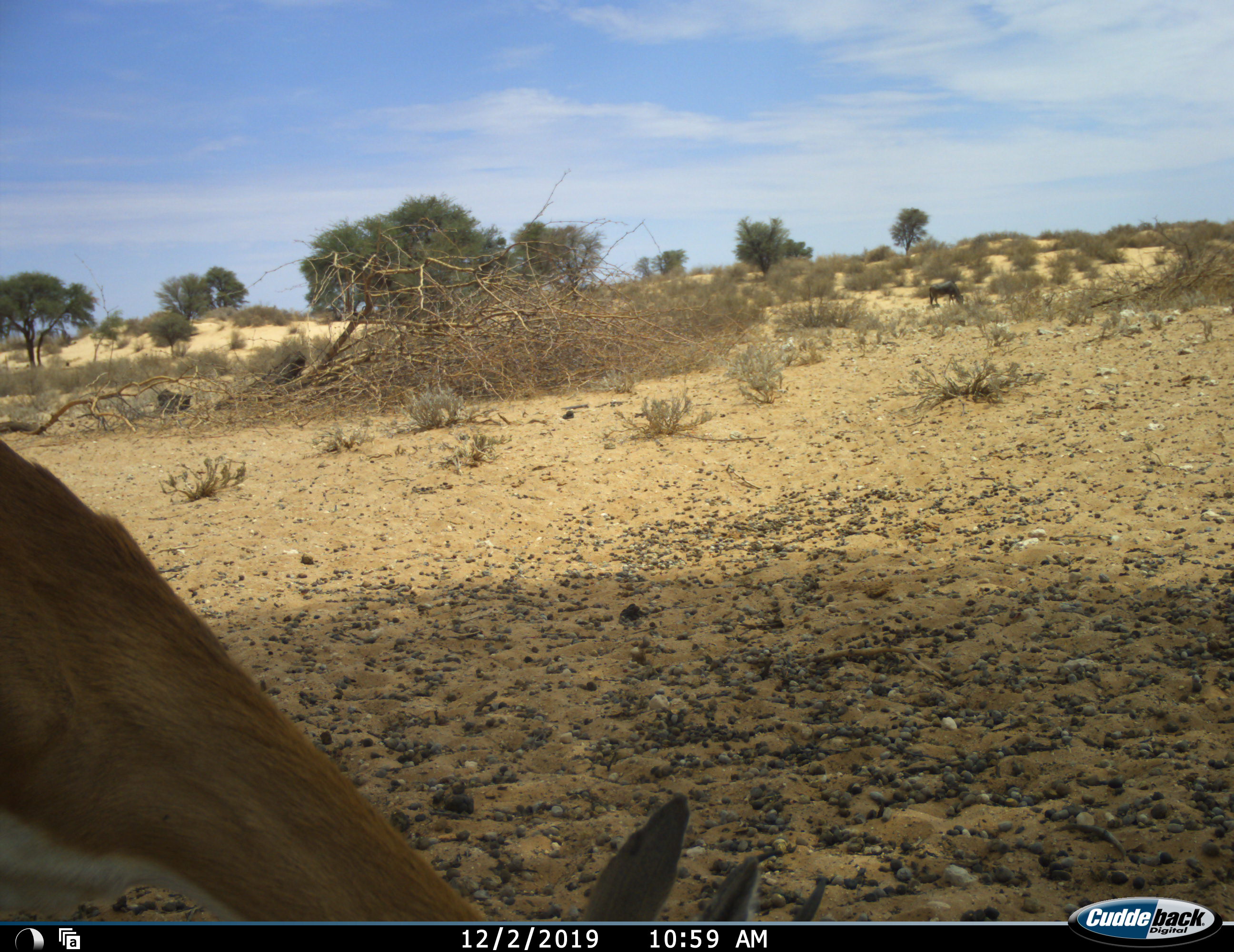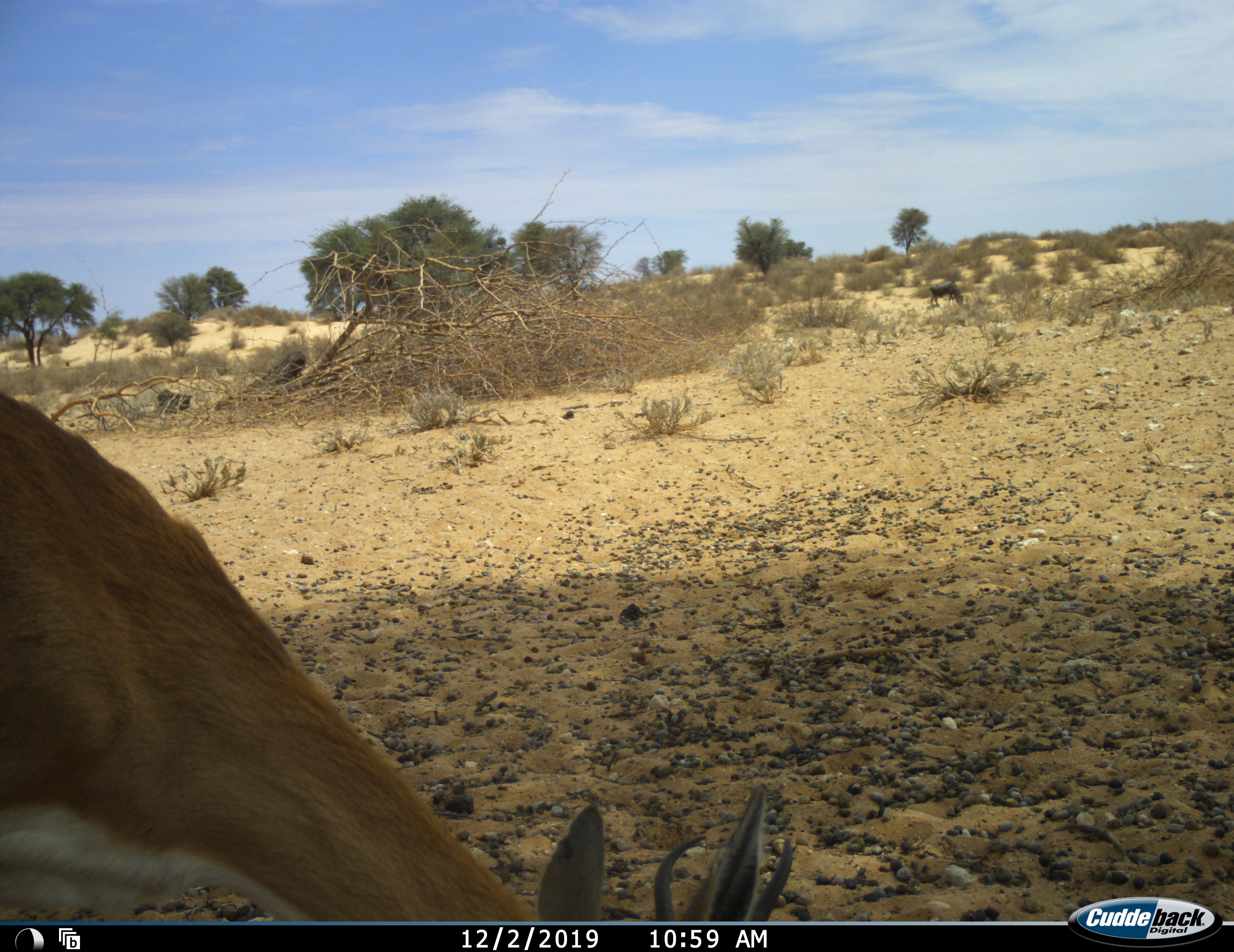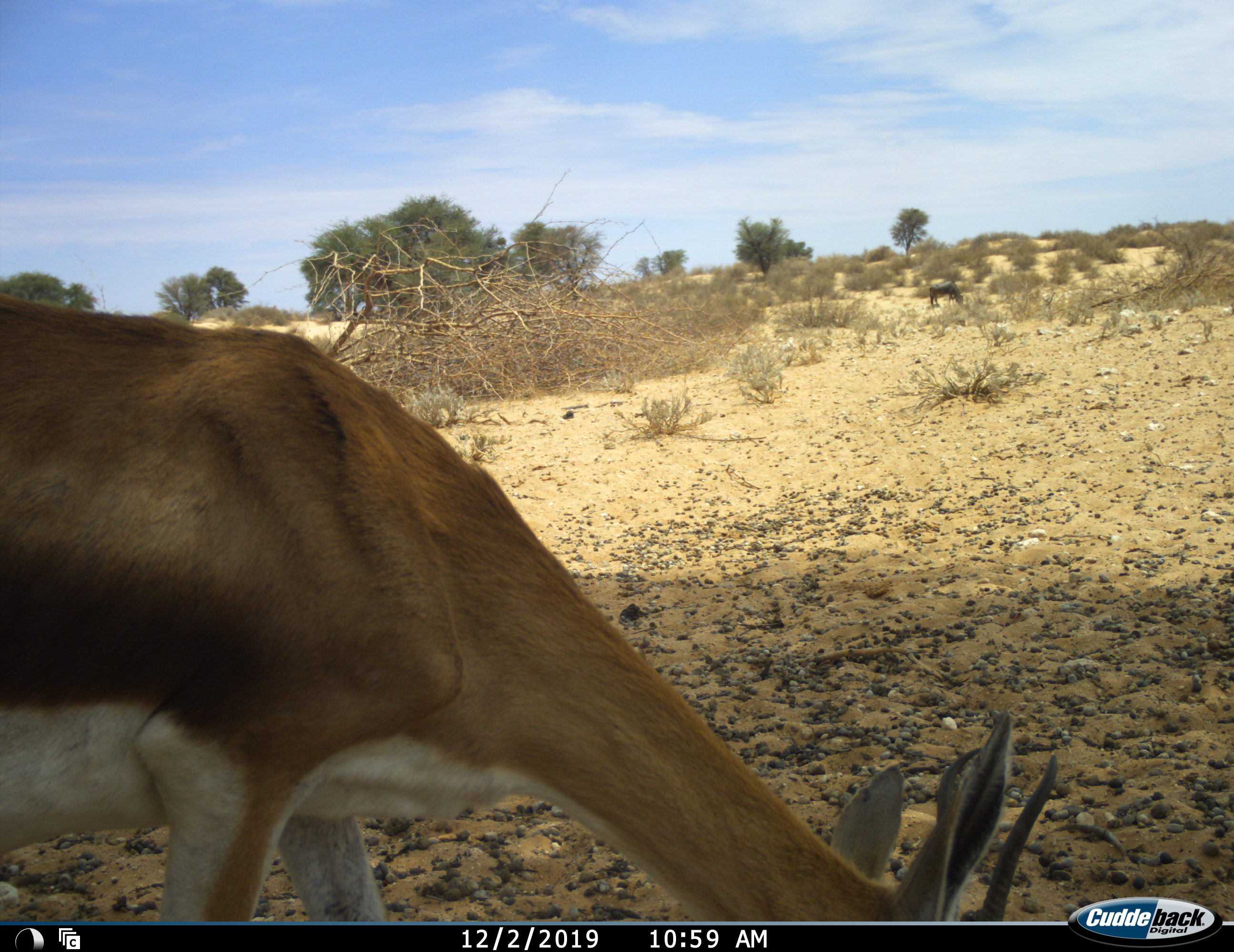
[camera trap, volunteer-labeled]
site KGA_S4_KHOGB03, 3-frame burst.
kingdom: Animalia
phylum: Chordata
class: Mammalia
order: Artiodactyla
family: Bovidae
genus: Antidorcas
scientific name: Antidorcas marsupialis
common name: springbok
Springbok (Antidorcas marsupialis), count 1. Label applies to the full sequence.